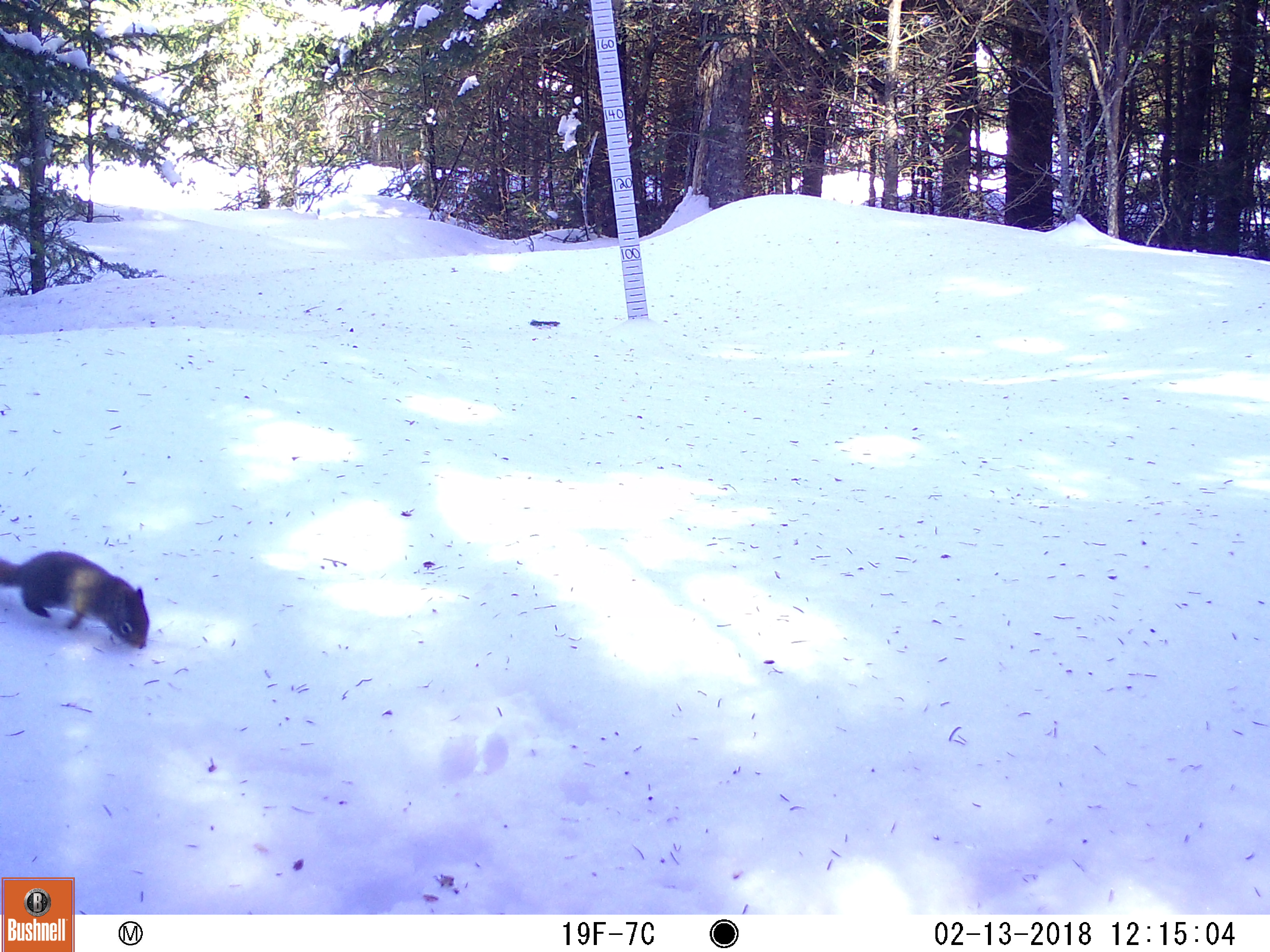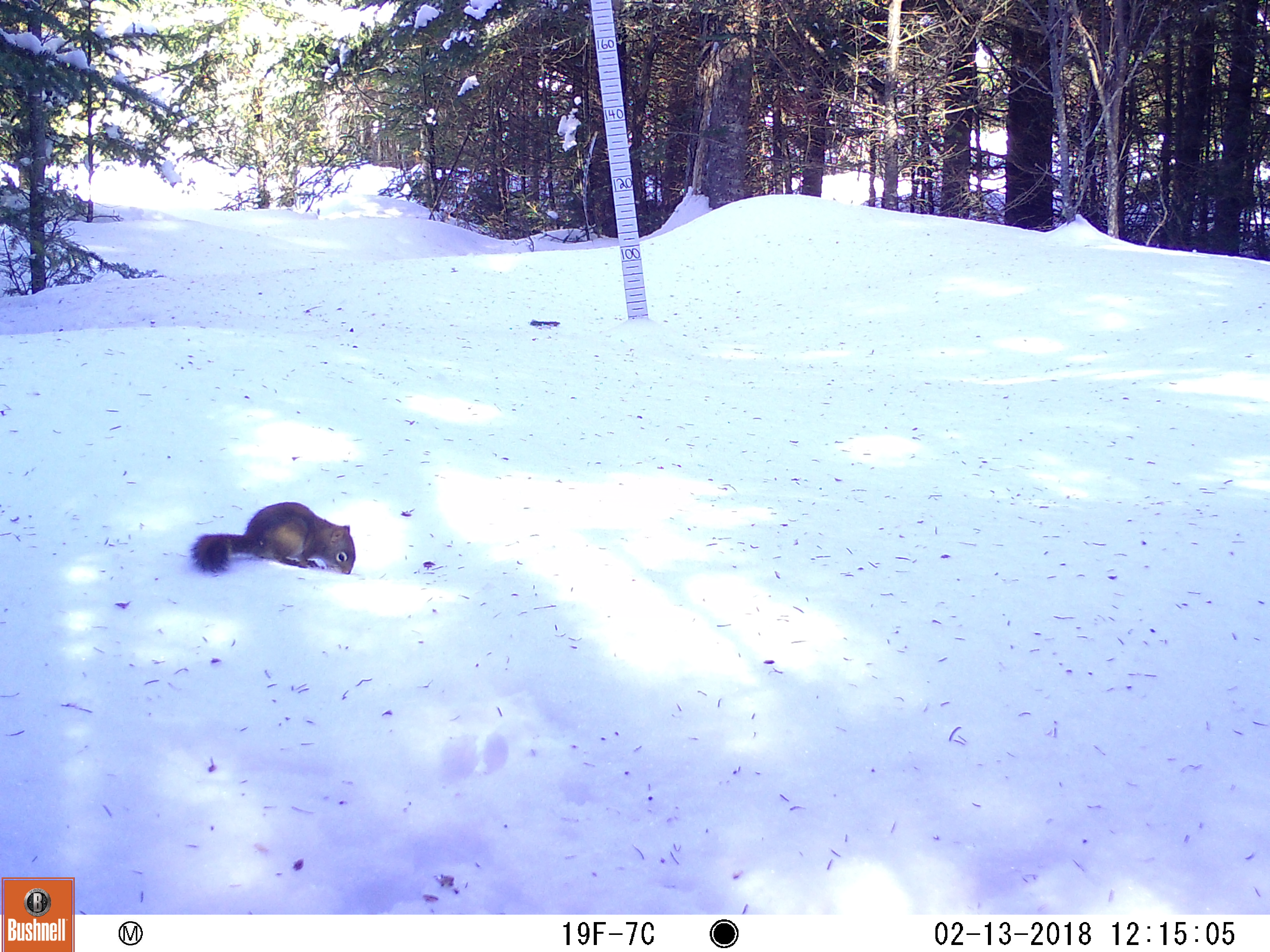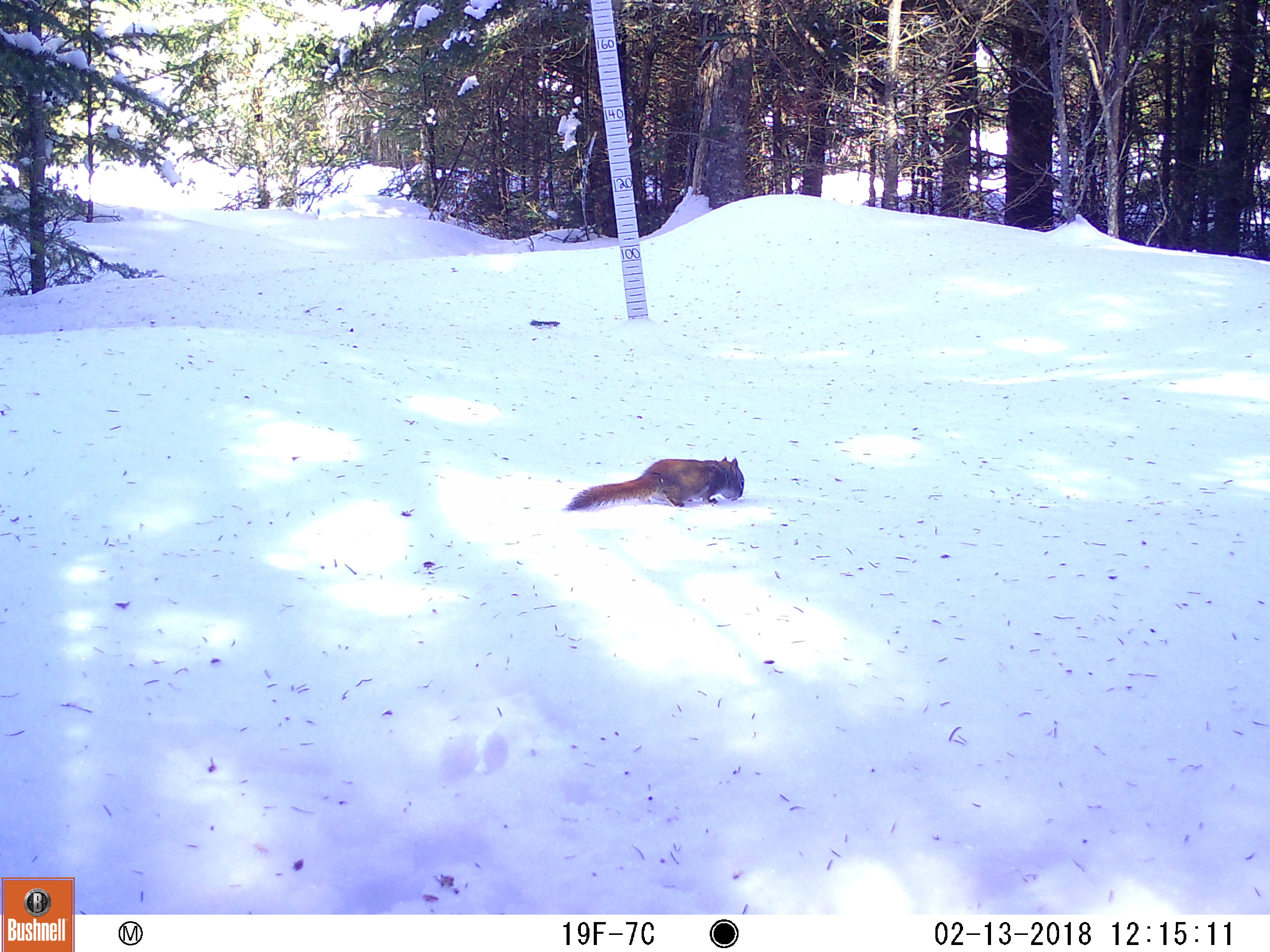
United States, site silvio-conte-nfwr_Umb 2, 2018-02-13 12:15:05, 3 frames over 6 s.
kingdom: Animalia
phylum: Chordata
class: Mammalia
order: Rodentia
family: Sciuridae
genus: Tamiasciurus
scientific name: Tamiasciurus hudsonicus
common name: red squirrel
Red squirrel (Tamiasciurus hudsonicus).